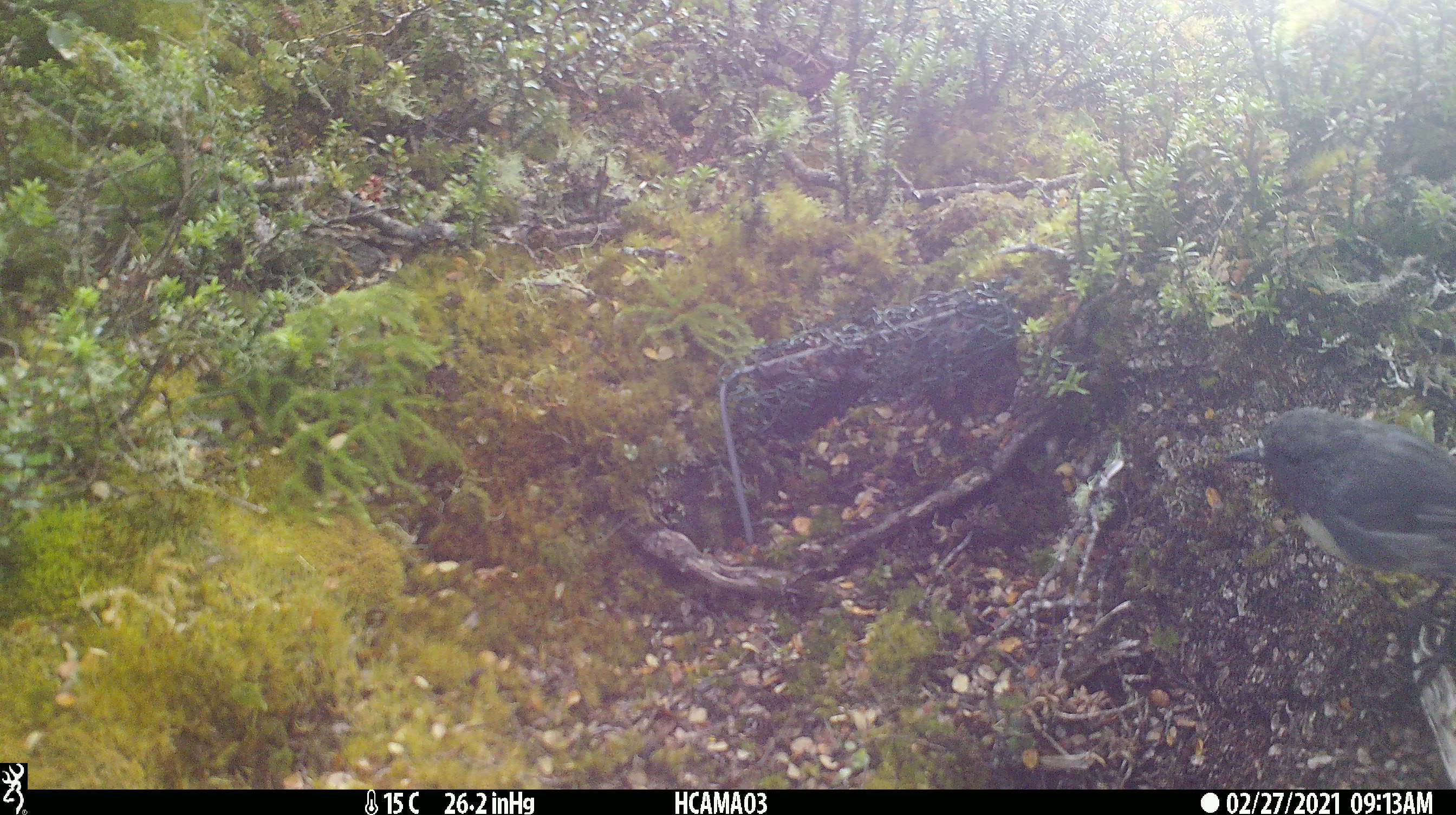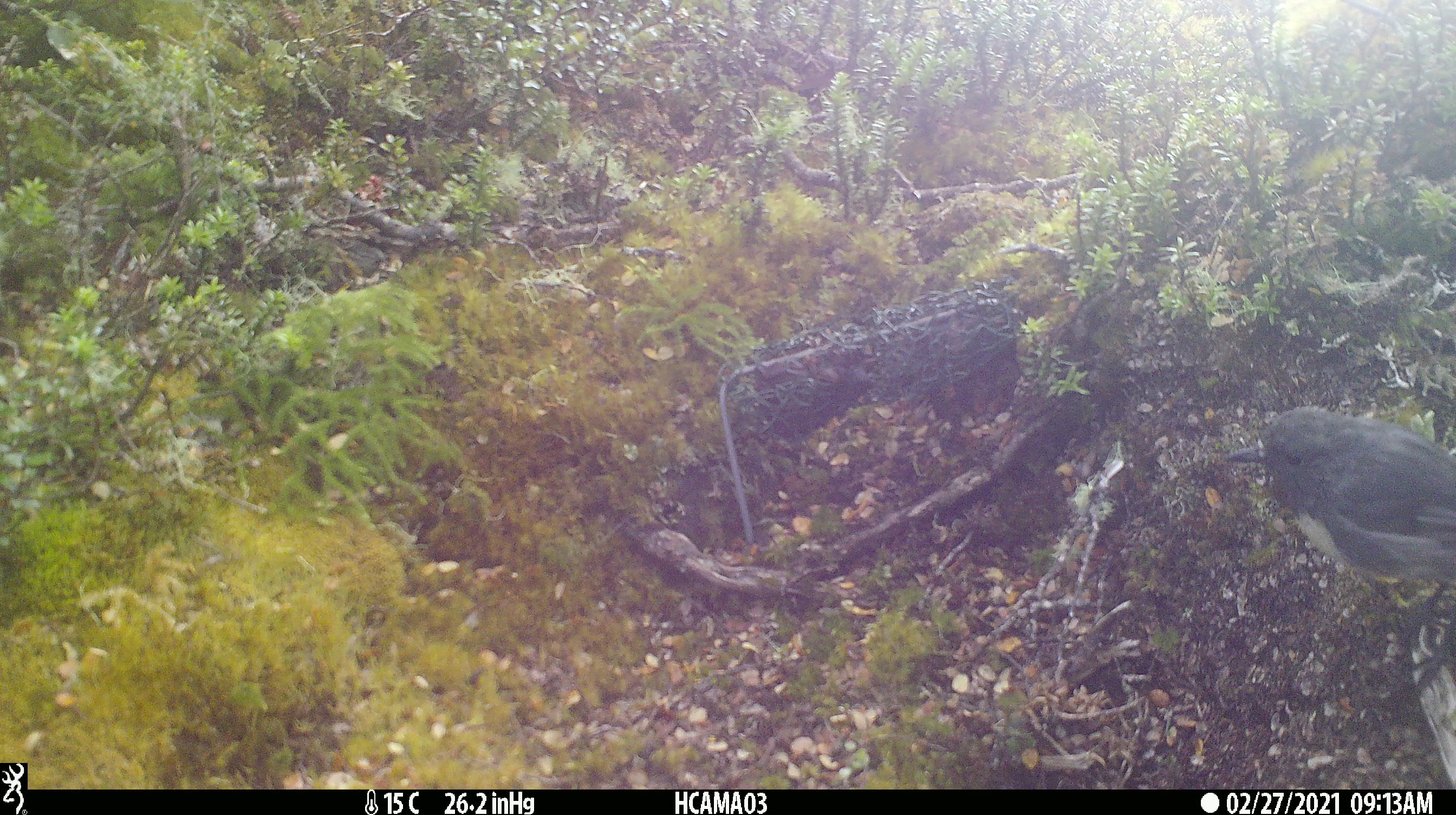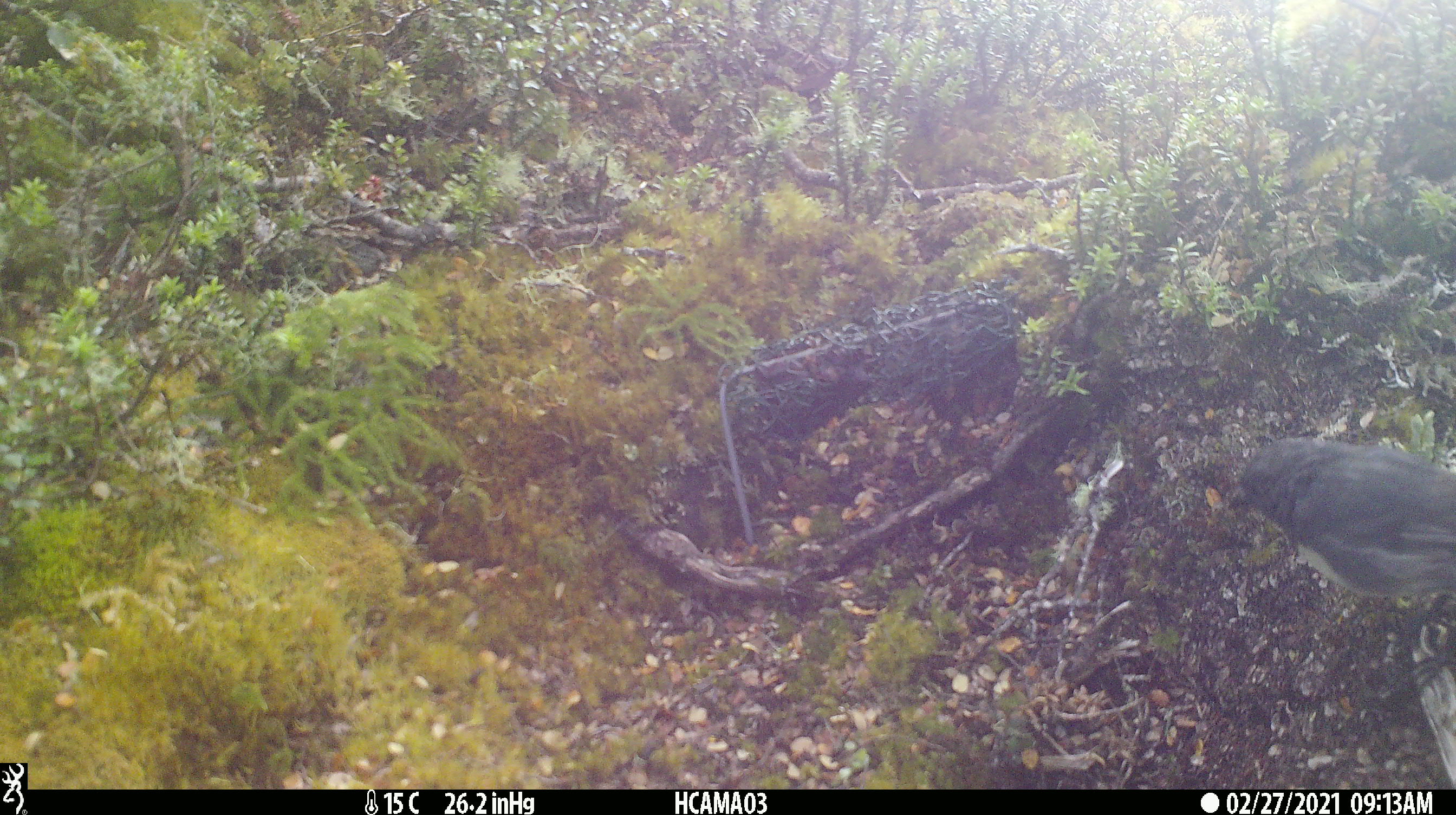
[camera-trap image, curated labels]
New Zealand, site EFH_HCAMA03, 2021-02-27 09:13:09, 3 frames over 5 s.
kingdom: Animalia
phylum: Chordata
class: Aves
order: Passeriformes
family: Petroicidae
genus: Petroica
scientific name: Petroica australis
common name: new zealand robin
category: robin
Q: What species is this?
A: Robin (new zealand robin) (Petroica australis).